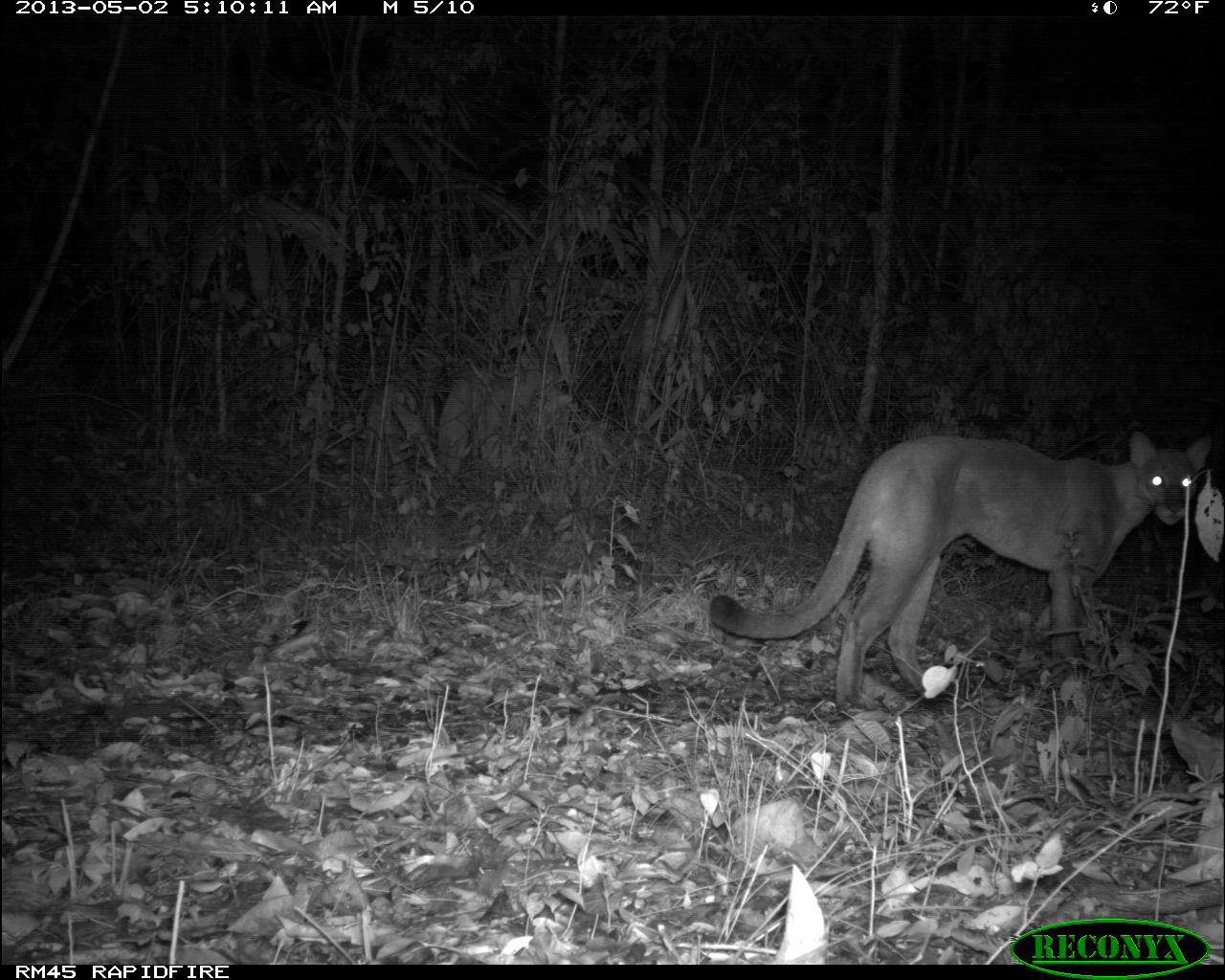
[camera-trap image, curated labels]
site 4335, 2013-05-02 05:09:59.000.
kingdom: Animalia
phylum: Chordata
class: Mammalia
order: Carnivora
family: Felidae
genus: Puma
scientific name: Puma concolor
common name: mountain lion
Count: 1.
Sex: female.